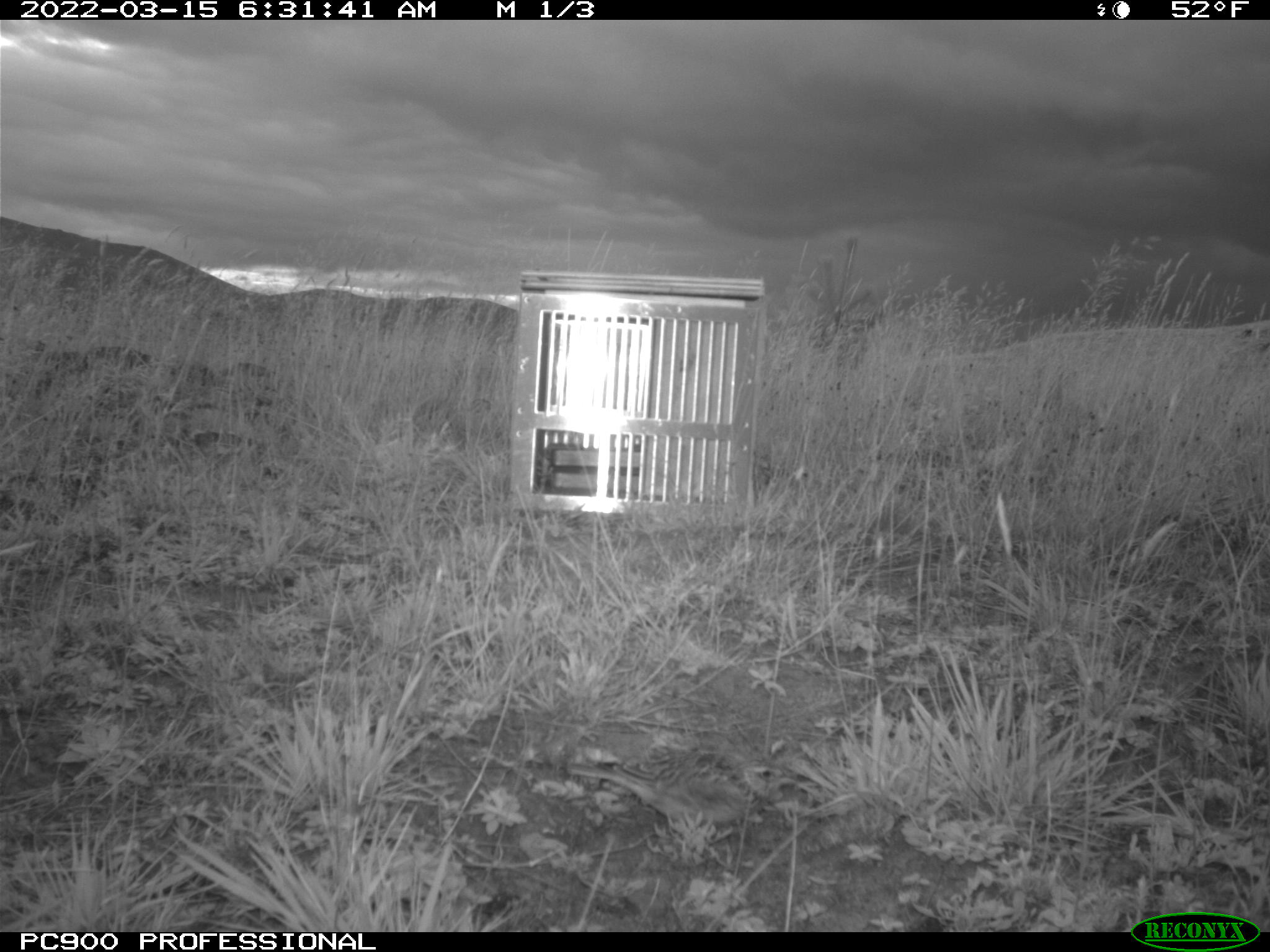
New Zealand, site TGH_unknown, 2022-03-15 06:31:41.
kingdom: Animalia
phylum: Chordata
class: Aves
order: Passeriformes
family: Motacillidae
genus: Anthus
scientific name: Anthus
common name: pipit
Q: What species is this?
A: Pipit (Anthus).